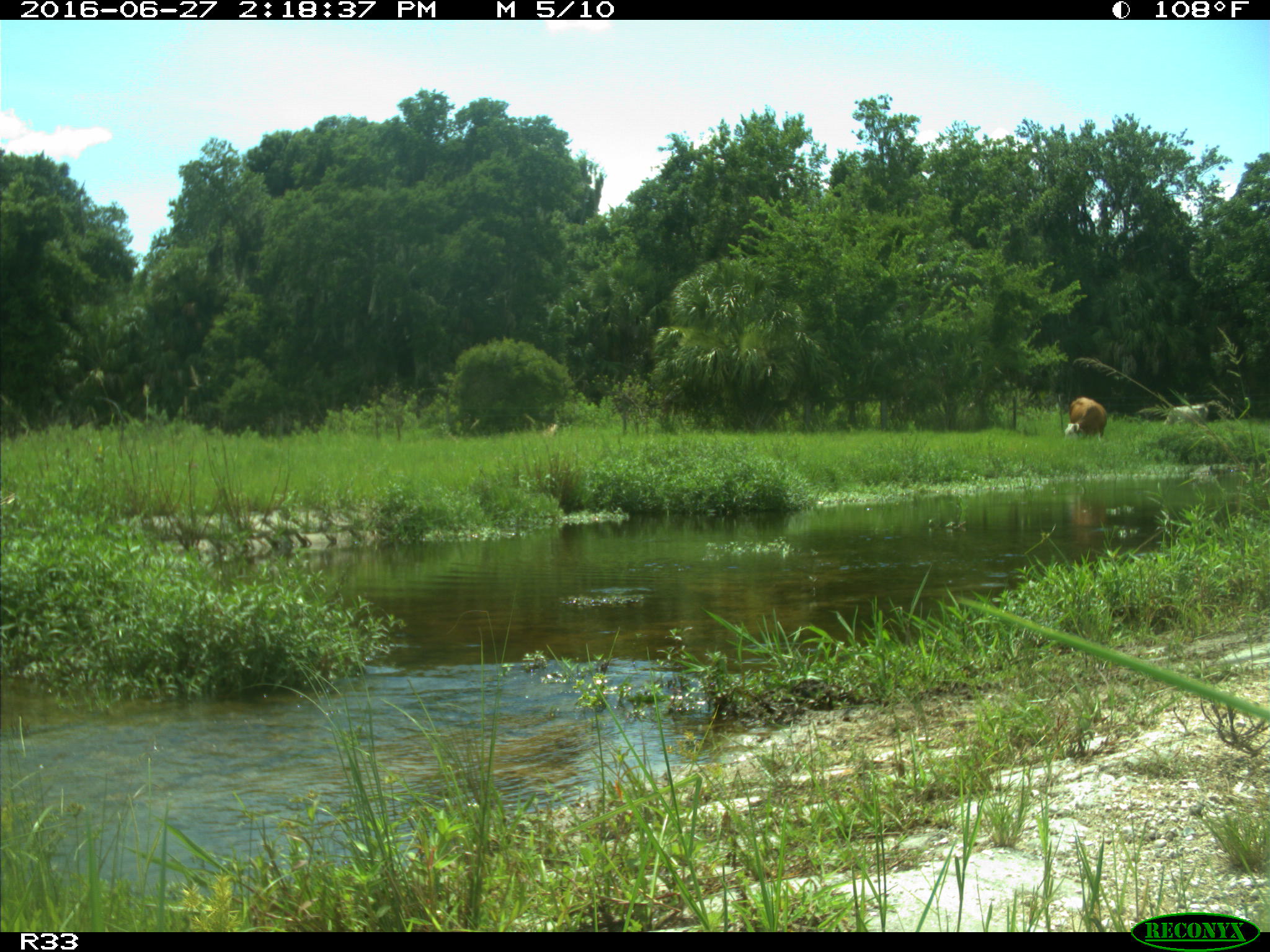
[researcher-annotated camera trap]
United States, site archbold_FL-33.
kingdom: Animalia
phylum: Chordata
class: Mammalia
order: Artiodactyla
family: Bovidae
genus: Bos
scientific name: Bos taurus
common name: domestic cow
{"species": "Bos taurus (domestic cow)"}